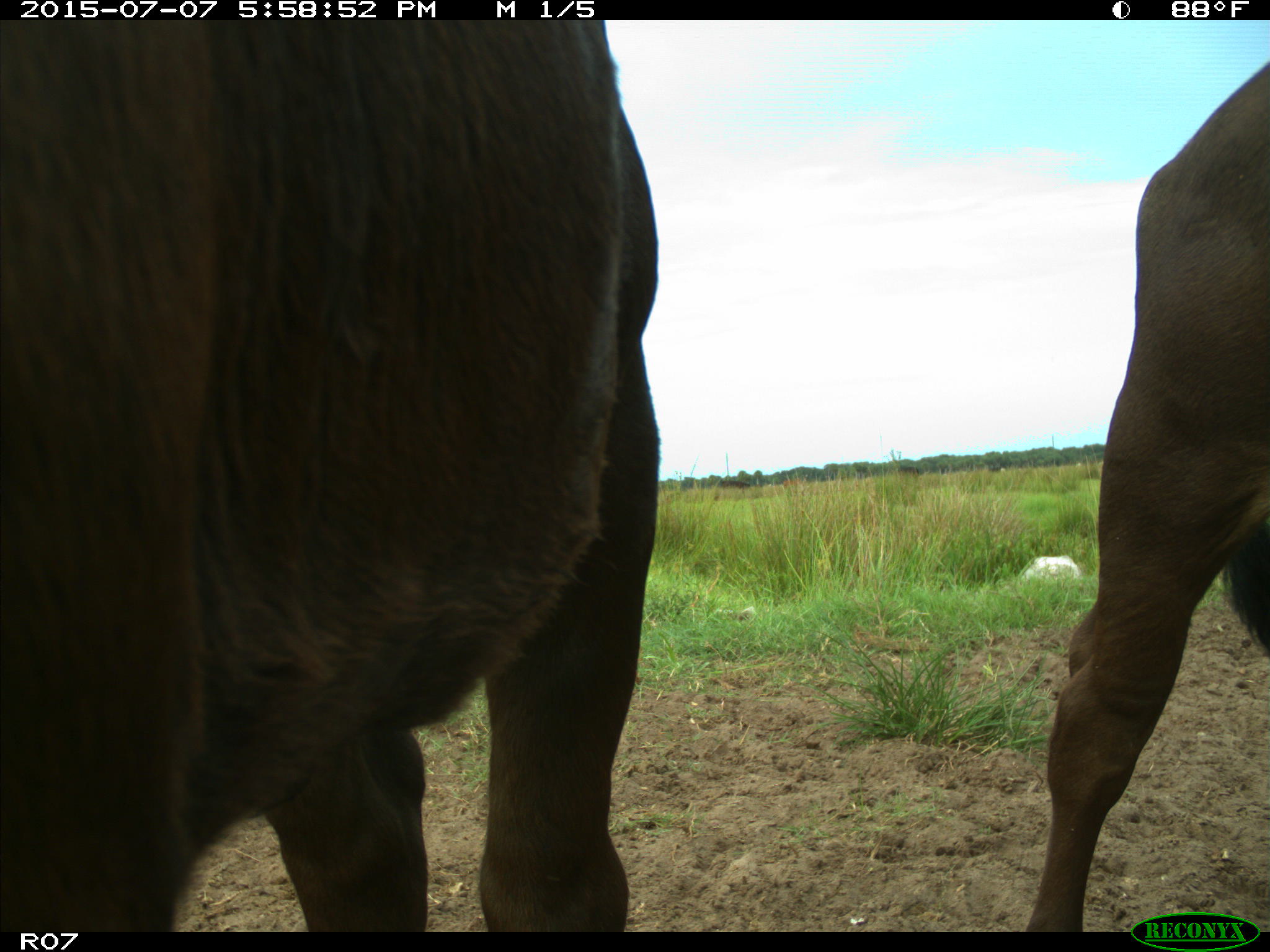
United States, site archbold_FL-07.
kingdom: Animalia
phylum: Chordata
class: Mammalia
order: Artiodactyla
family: Bovidae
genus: Bos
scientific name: Bos taurus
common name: domestic cow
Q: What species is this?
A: Bos taurus (domestic cow).